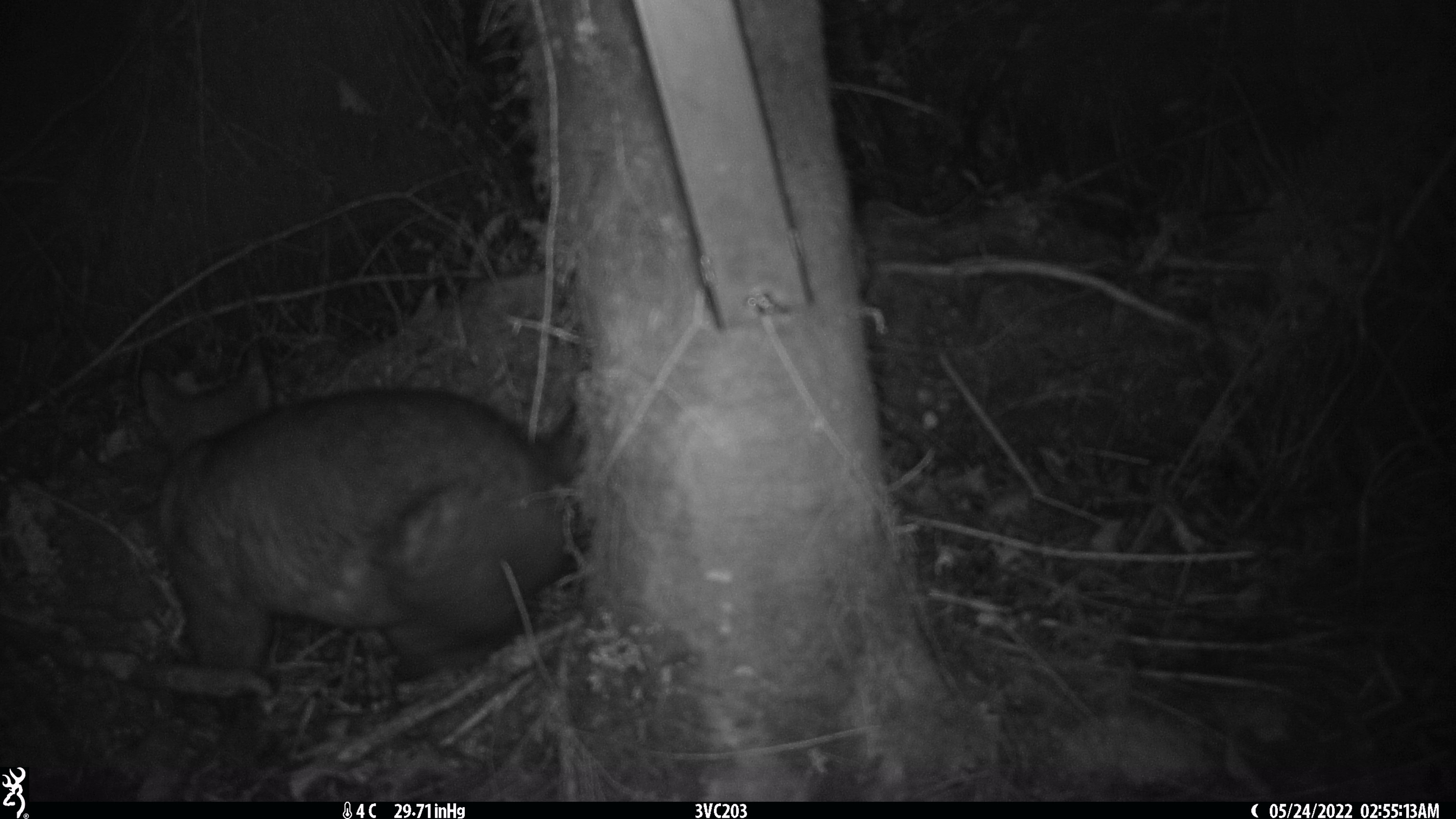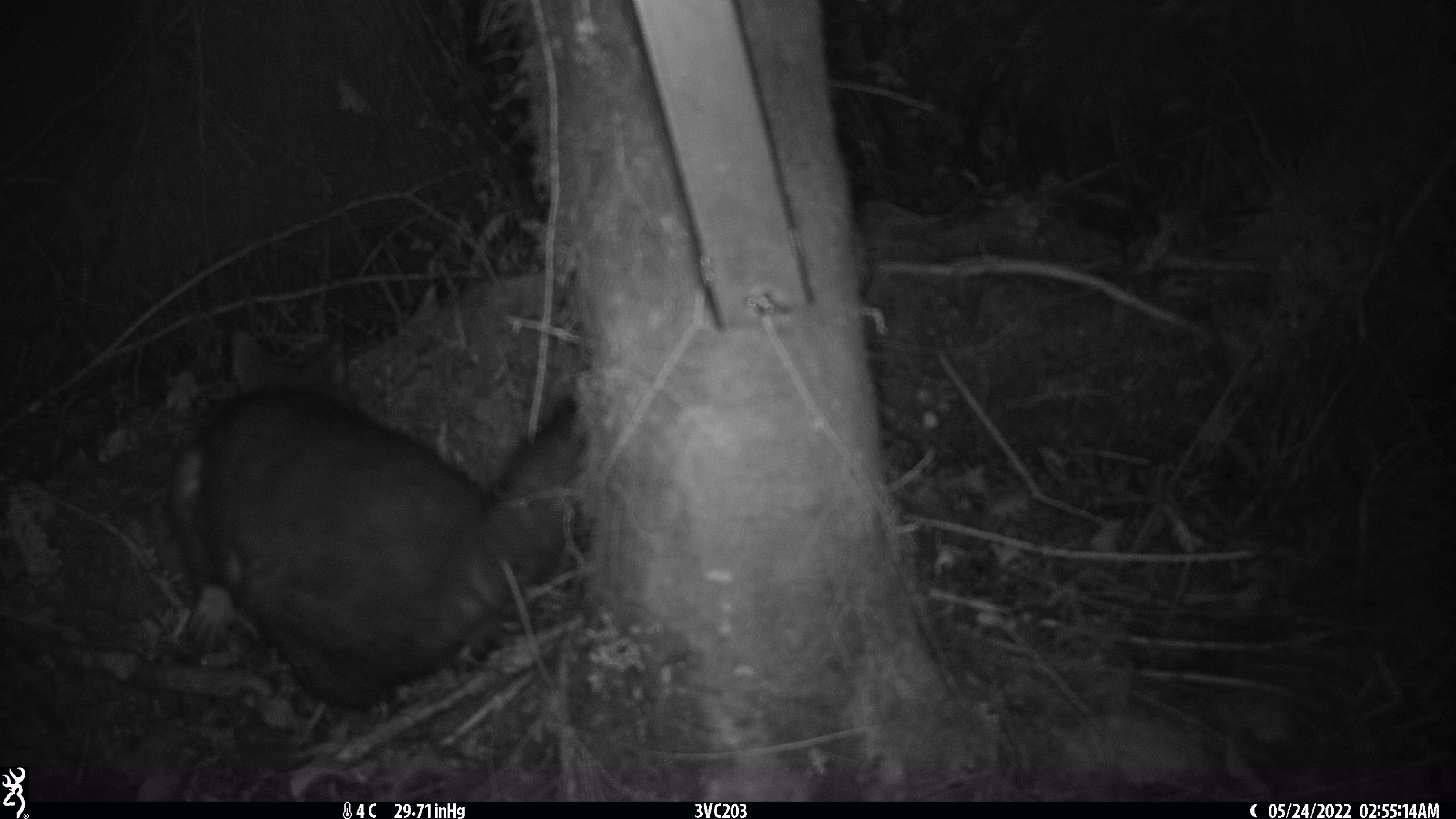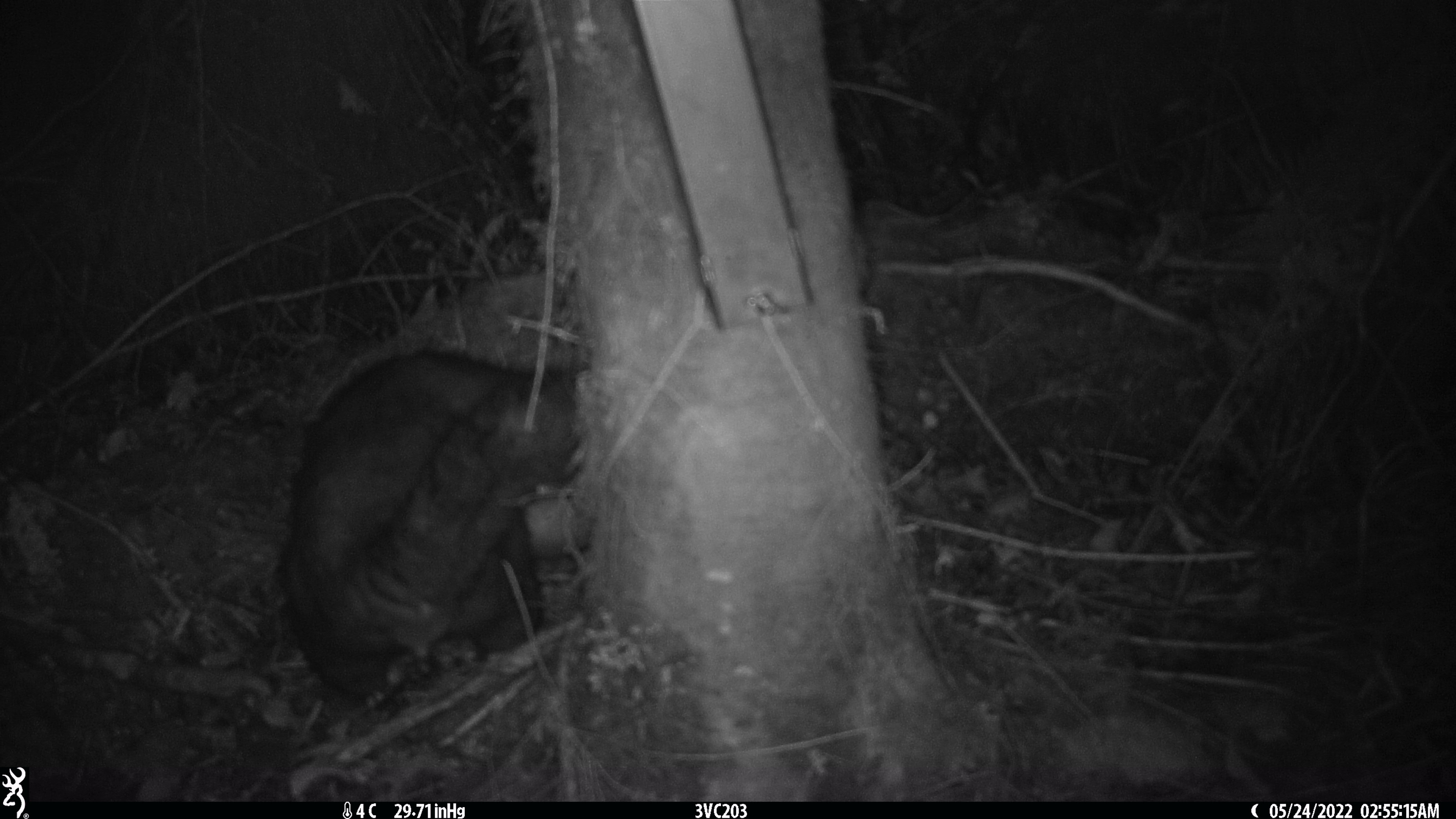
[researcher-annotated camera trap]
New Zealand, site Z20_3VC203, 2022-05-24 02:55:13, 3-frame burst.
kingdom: Animalia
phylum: Chordata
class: Mammalia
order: Diprotodontia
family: Phalangeridae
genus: Trichosurus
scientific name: Trichosurus vulpecula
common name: common brushtail possum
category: possum